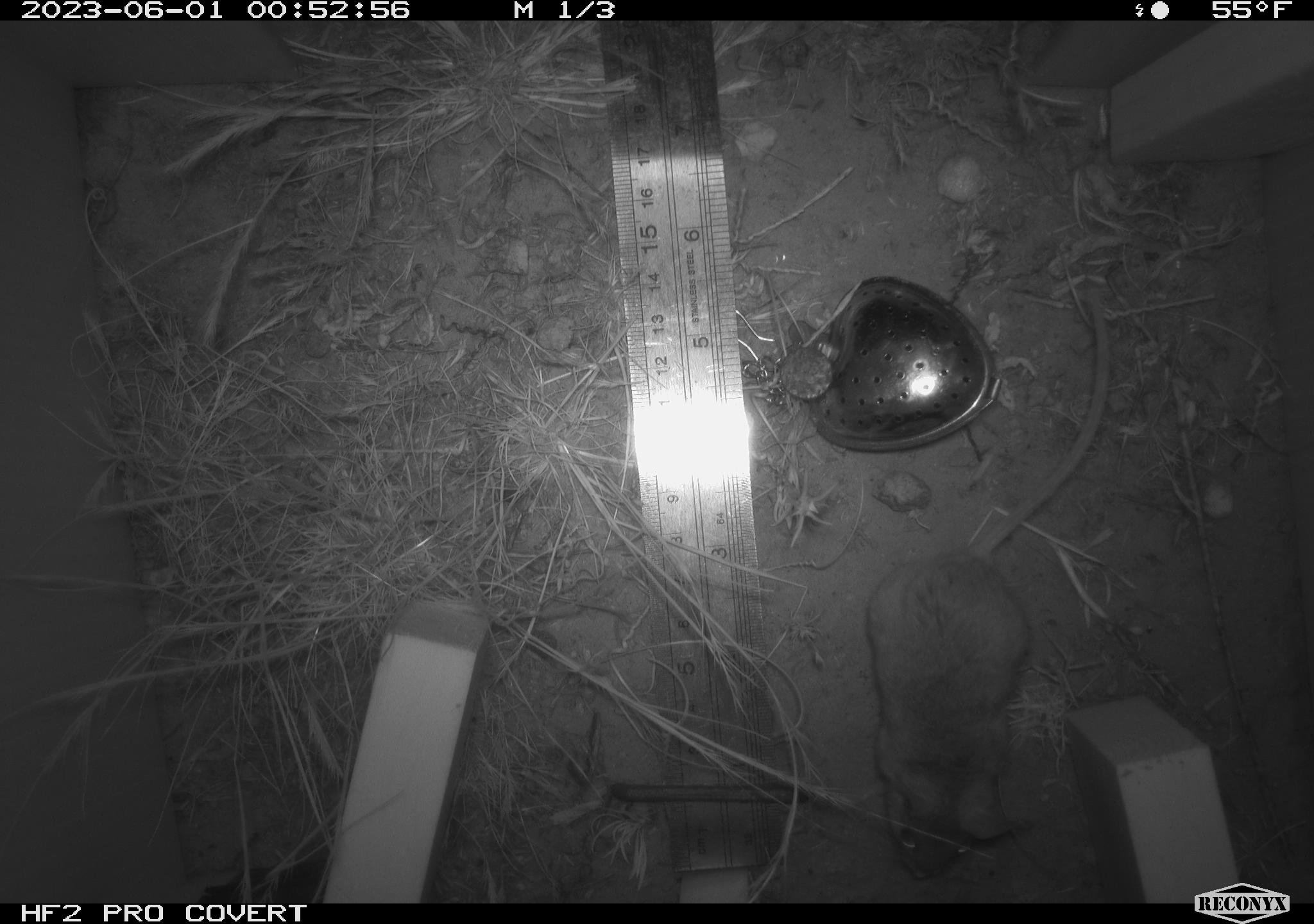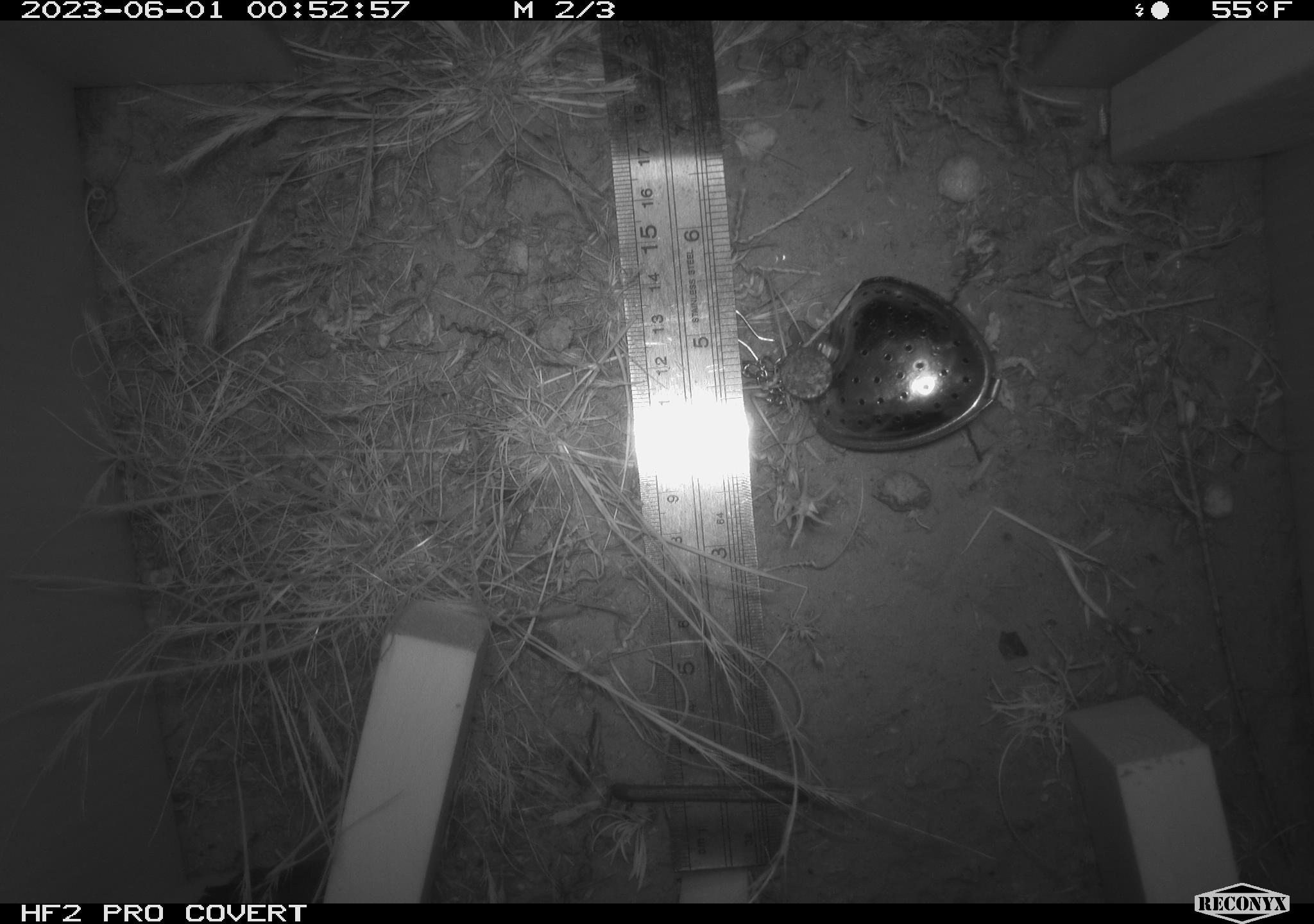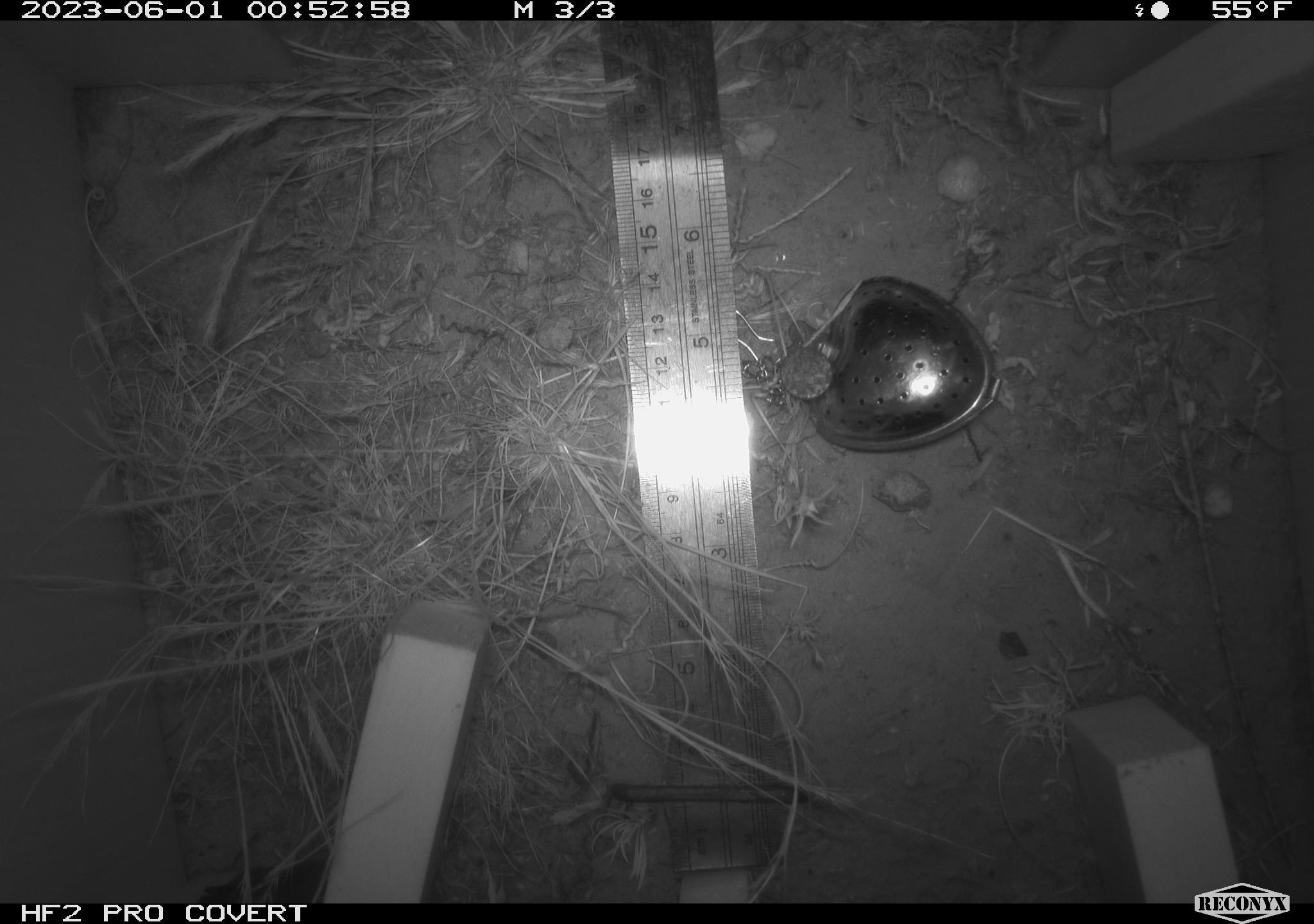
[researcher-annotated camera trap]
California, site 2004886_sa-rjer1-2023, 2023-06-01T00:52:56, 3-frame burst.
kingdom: Animalia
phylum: Chordata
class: Mammalia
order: Rodentia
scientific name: Rodentia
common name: mouse species